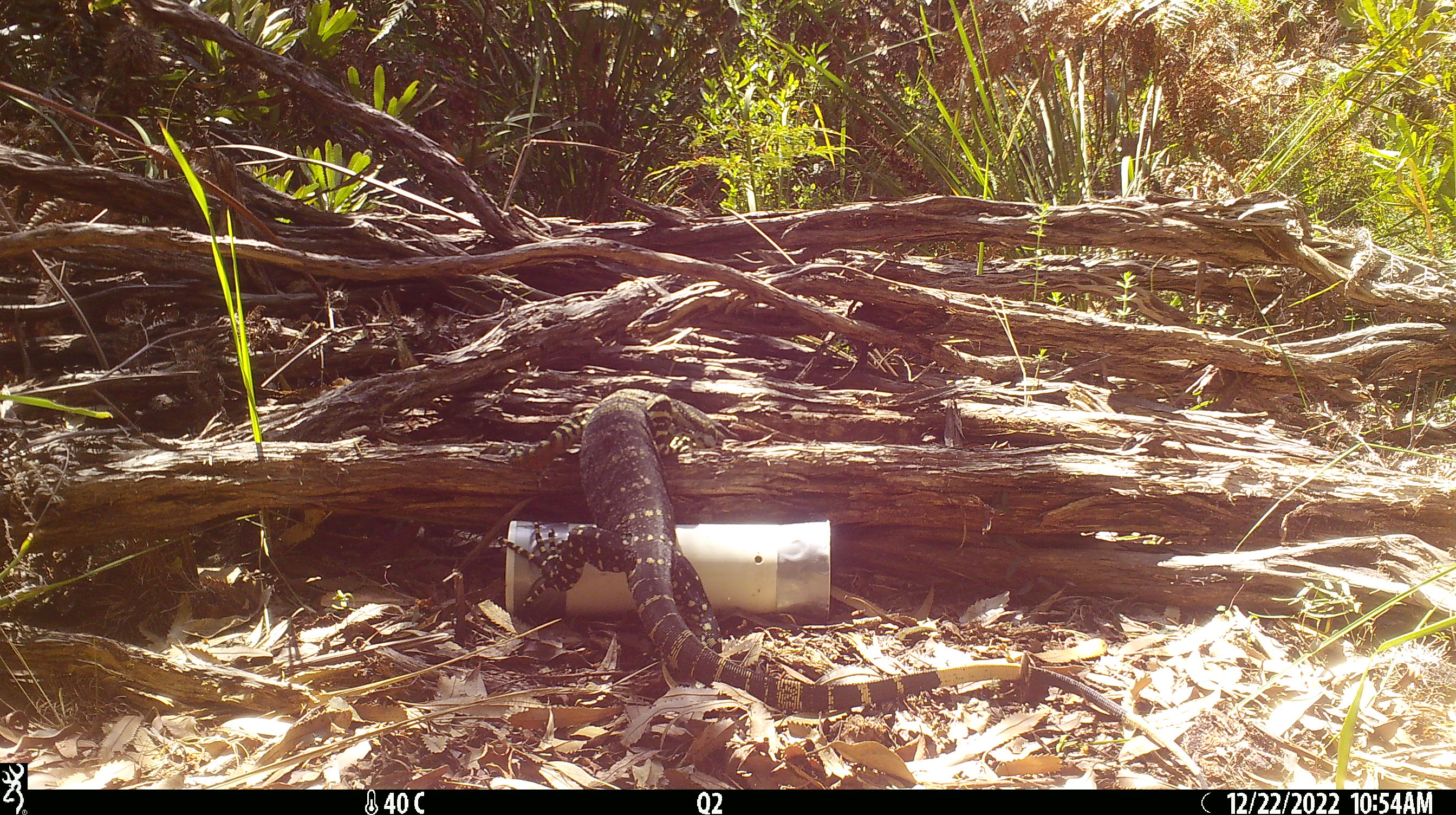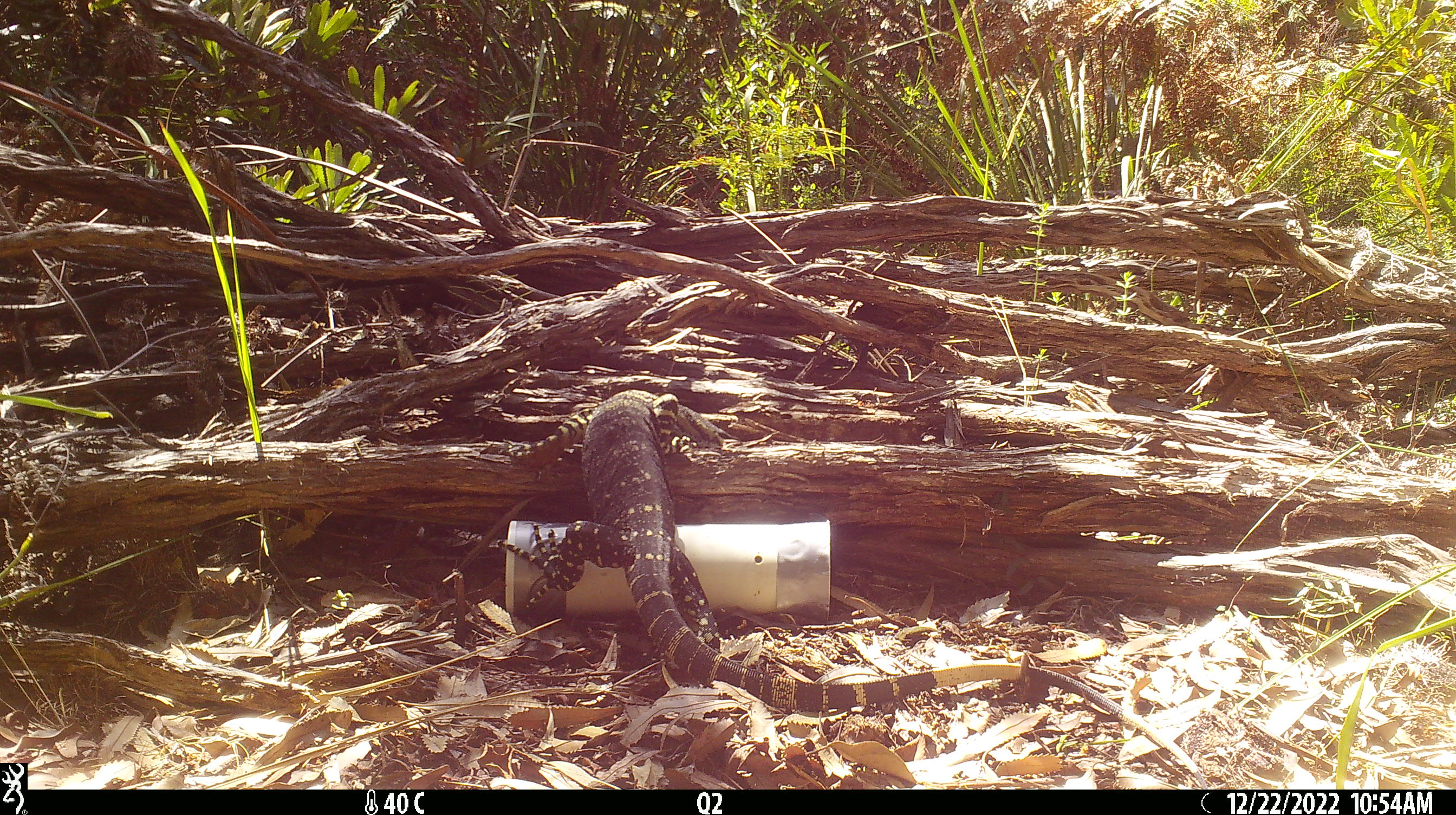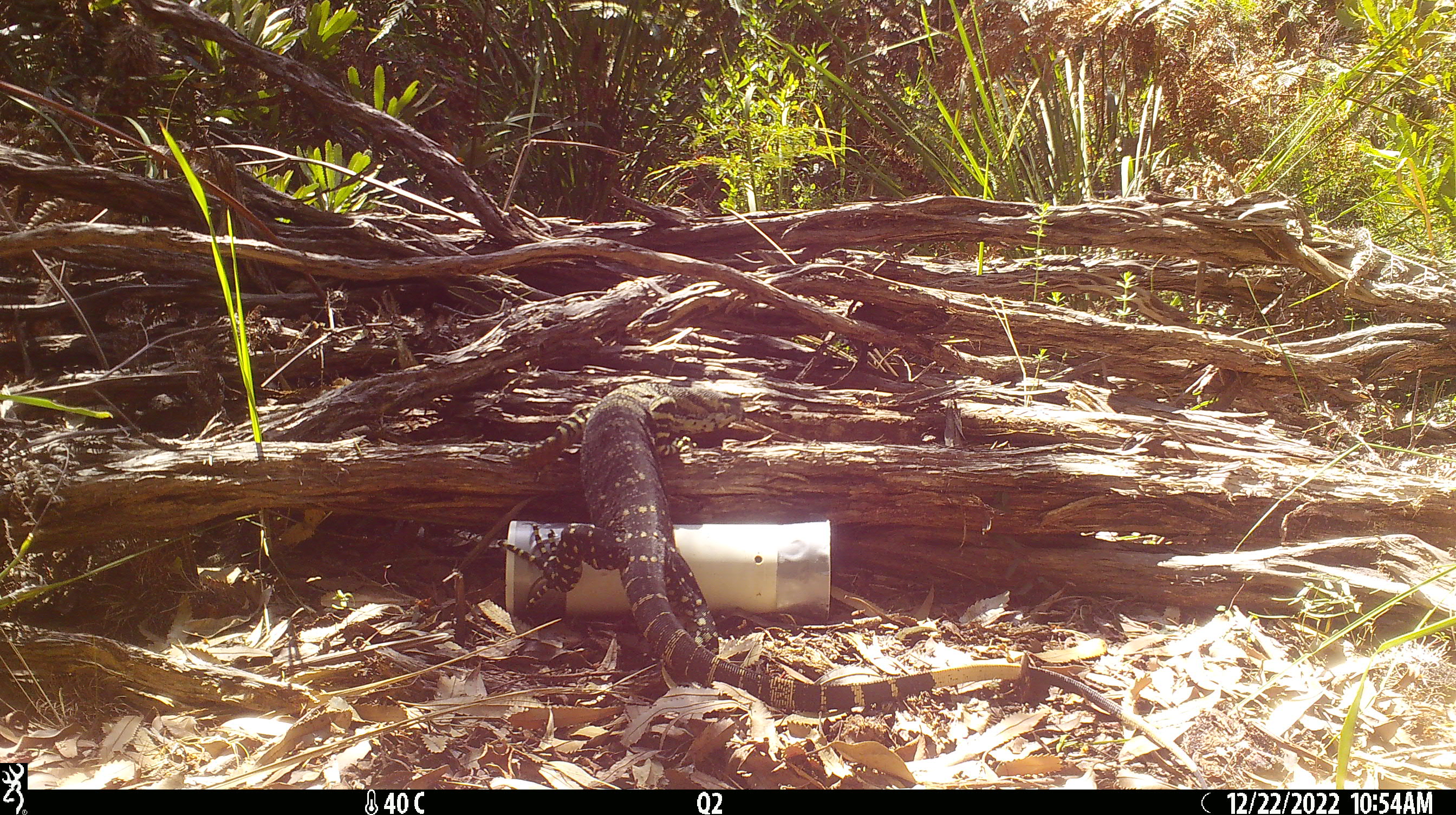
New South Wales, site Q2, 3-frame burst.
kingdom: Animalia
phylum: Chordata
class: Reptilia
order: Squamata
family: Varanidae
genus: Varanus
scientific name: Varanus varius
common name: lace monitor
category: goanna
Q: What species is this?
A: Goanna (lace monitor) (Varanus varius).